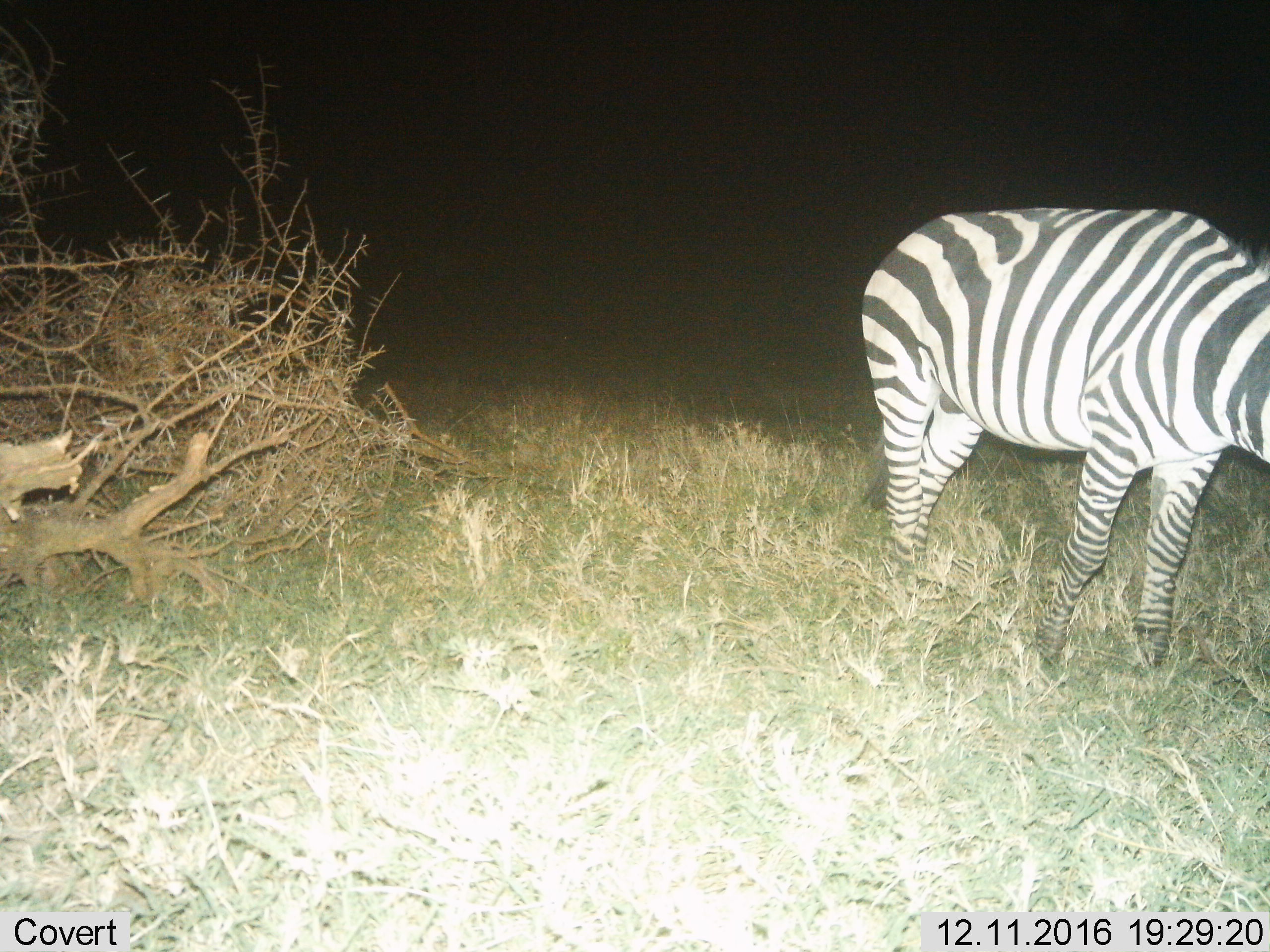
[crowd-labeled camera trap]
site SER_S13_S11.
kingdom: Animalia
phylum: Chordata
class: Mammalia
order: Perissodactyla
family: Equidae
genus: Equus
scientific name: Equus quagga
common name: plains zebra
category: zebraplains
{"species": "zebraplains (plains zebra) (Equus quagga)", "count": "1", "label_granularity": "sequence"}